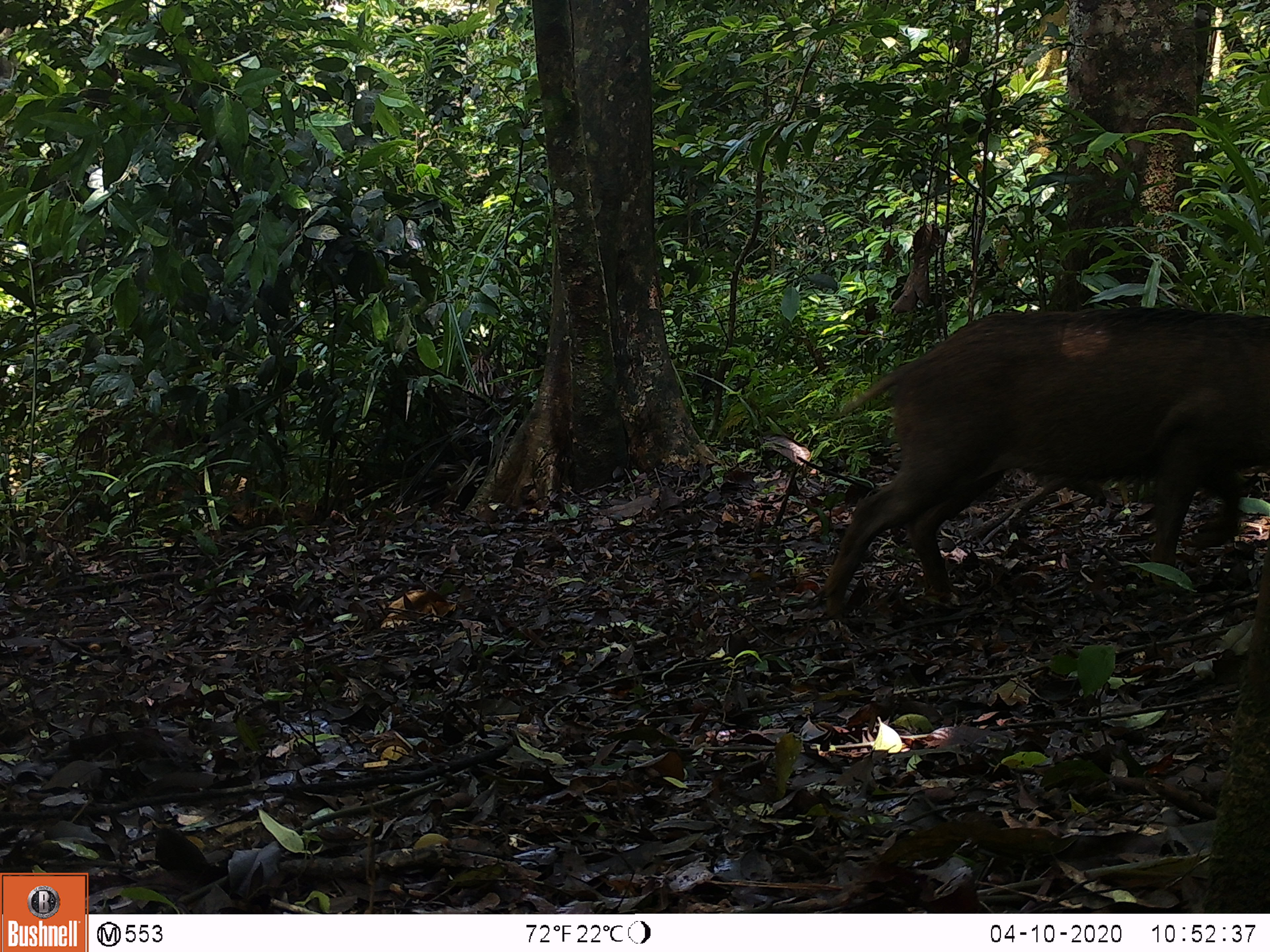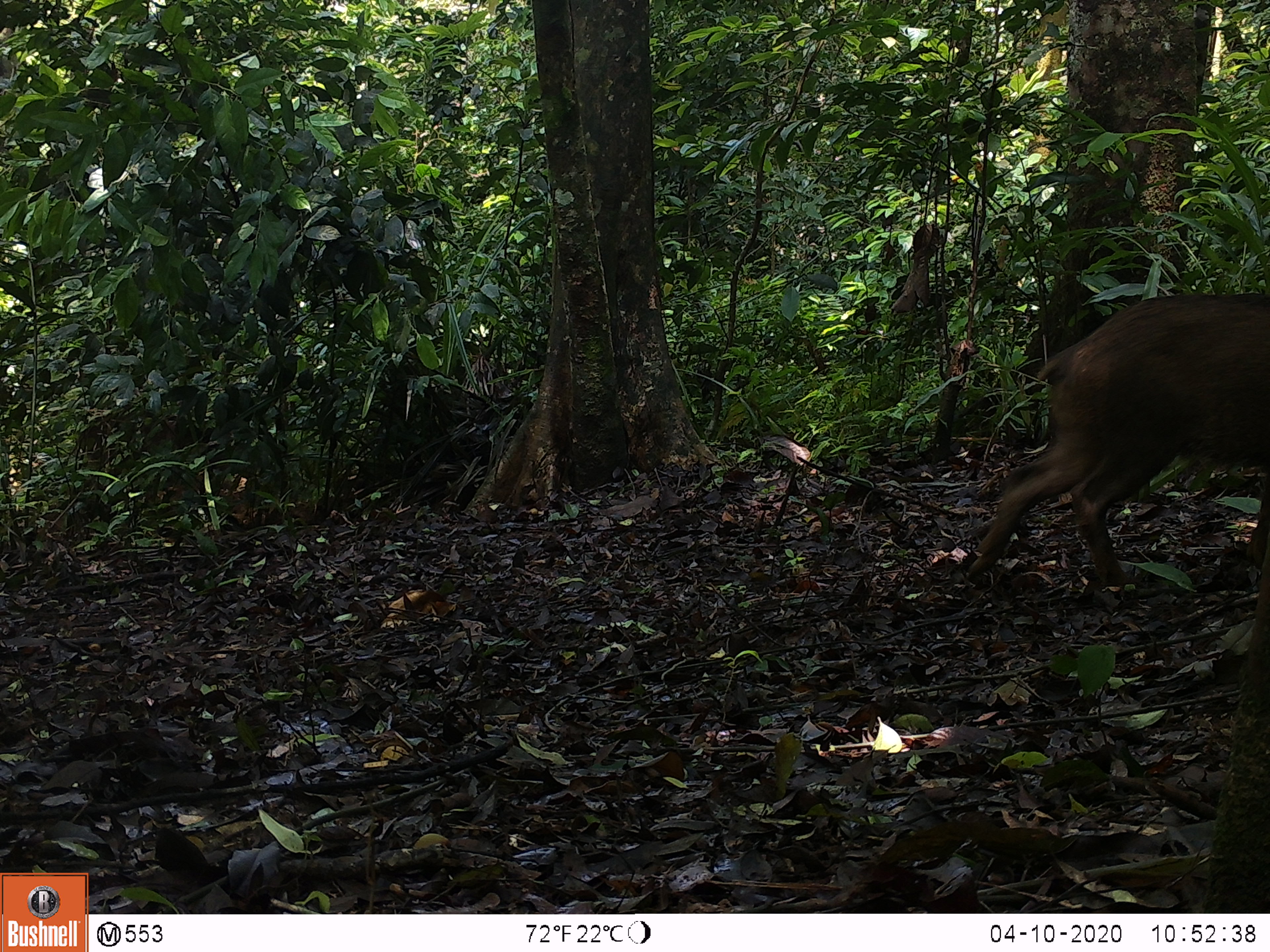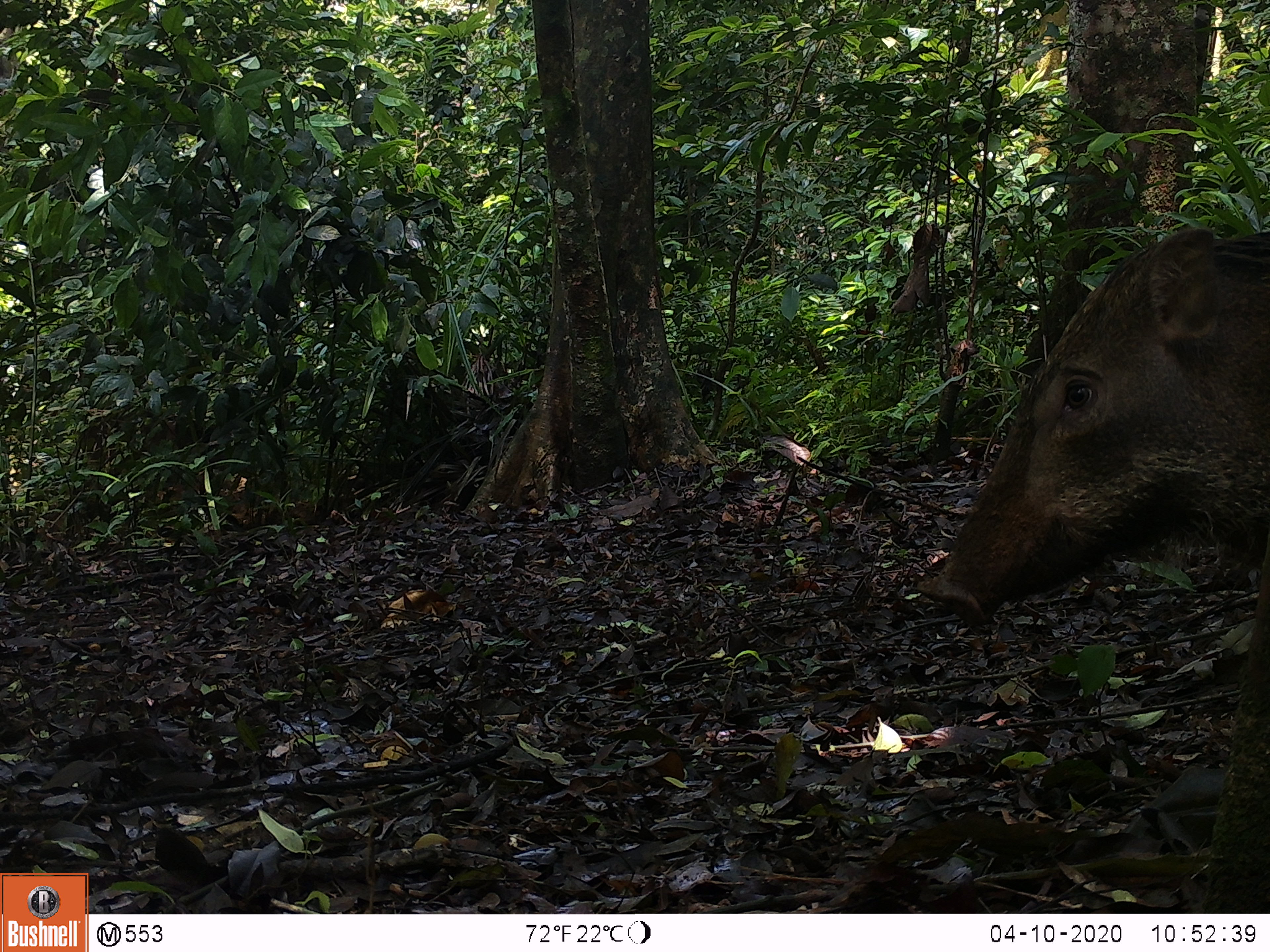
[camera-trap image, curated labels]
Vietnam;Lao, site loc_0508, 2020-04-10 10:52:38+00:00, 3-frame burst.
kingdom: Animalia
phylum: Chordata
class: Mammalia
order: Artiodactyla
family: Suidae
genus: Sus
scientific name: Sus scrofa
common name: eurasian wild pig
Eurasian wild pig (Sus scrofa). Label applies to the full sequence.